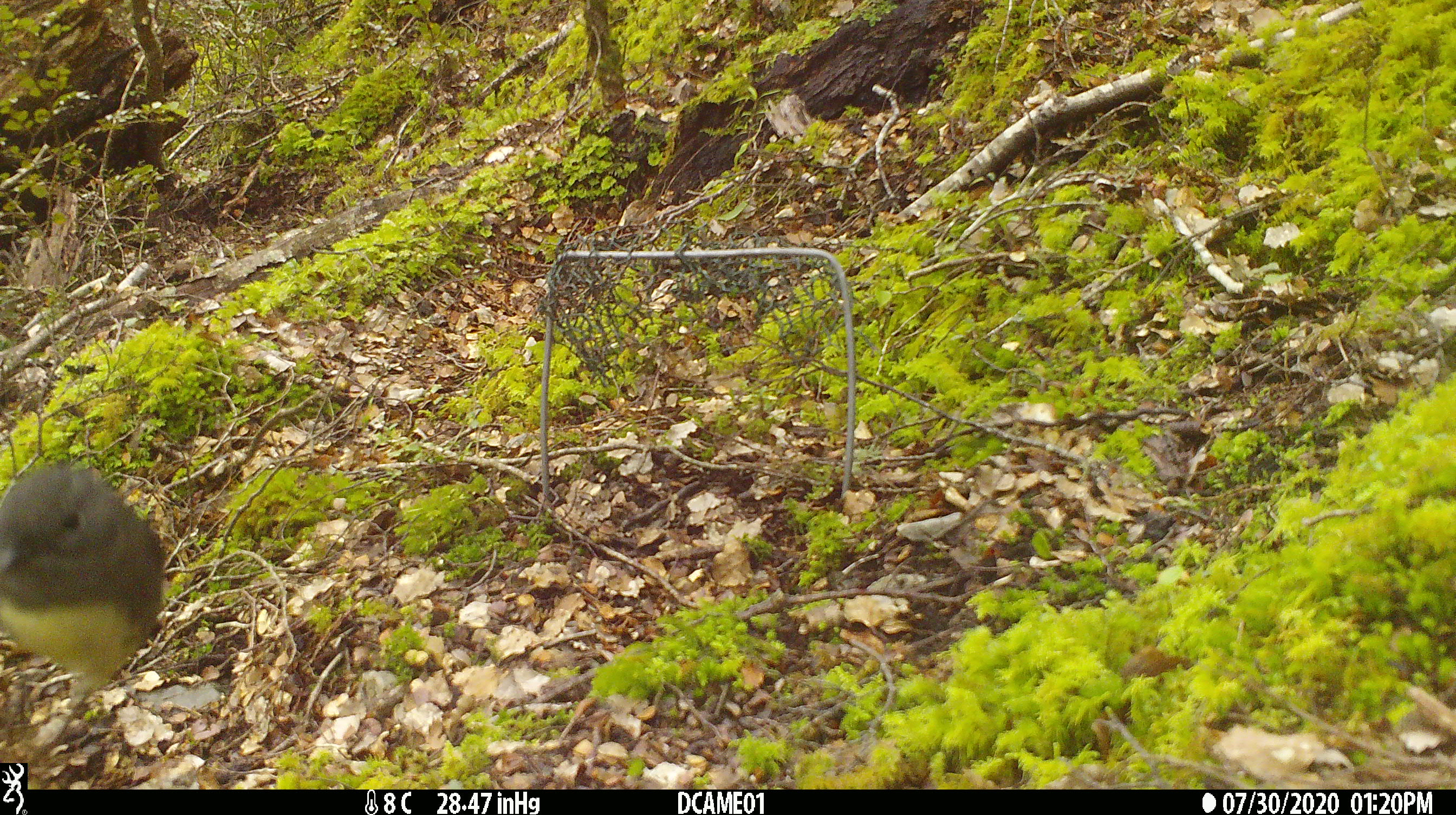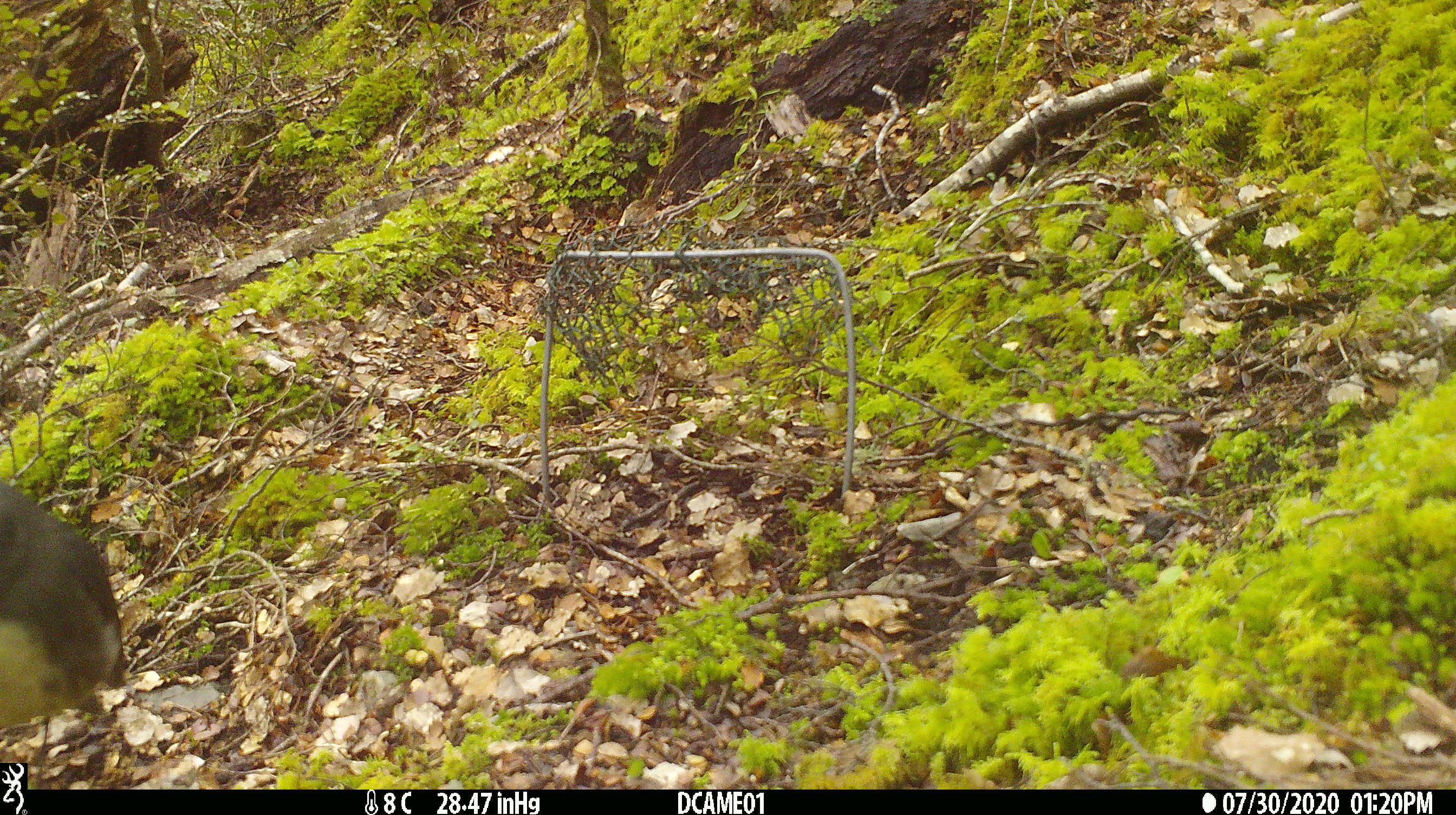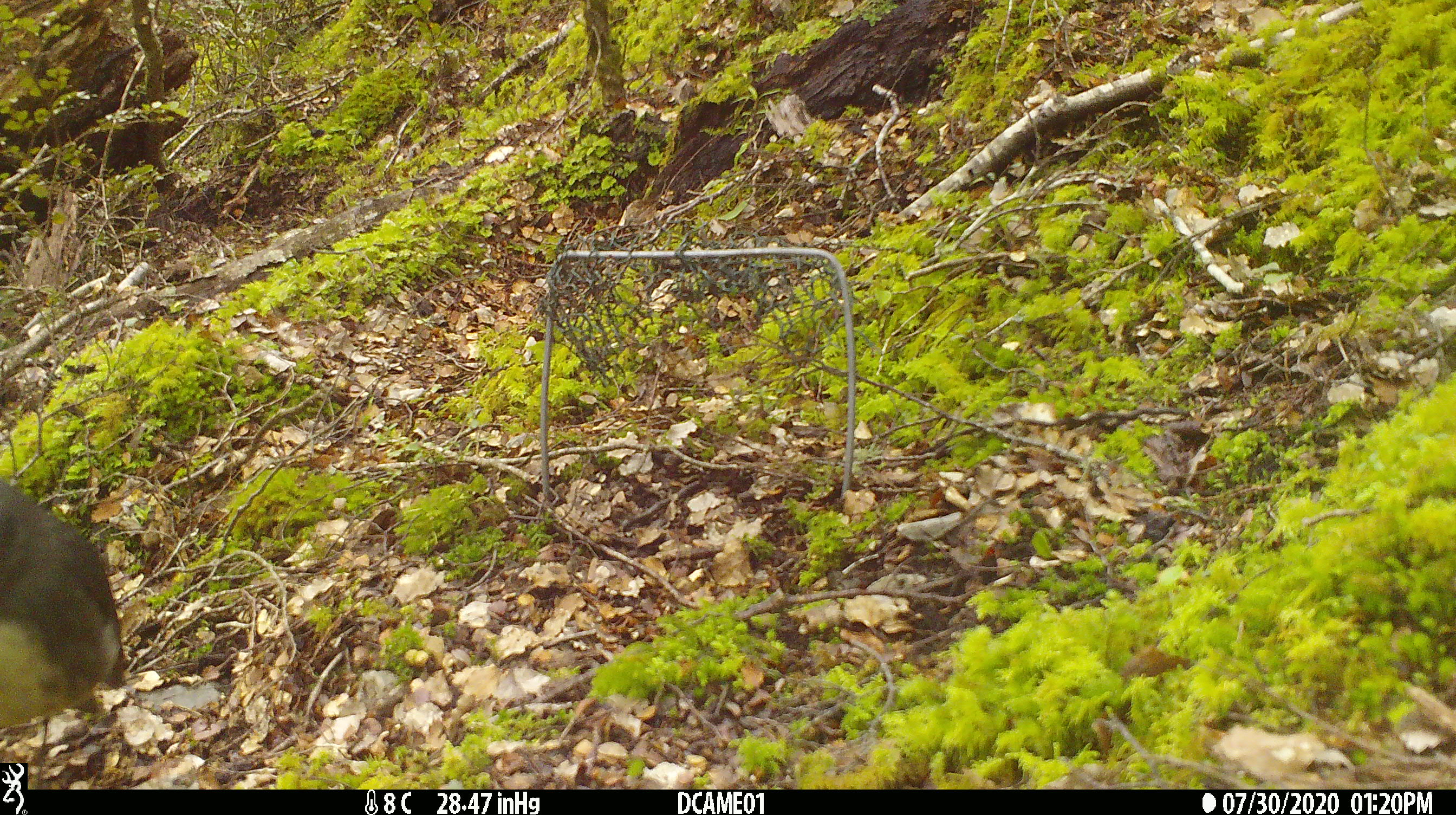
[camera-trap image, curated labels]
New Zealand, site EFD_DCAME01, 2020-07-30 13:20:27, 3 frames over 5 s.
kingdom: Animalia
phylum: Chordata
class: Aves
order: Passeriformes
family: Petroicidae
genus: Petroica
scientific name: Petroica australis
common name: new zealand robin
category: robin